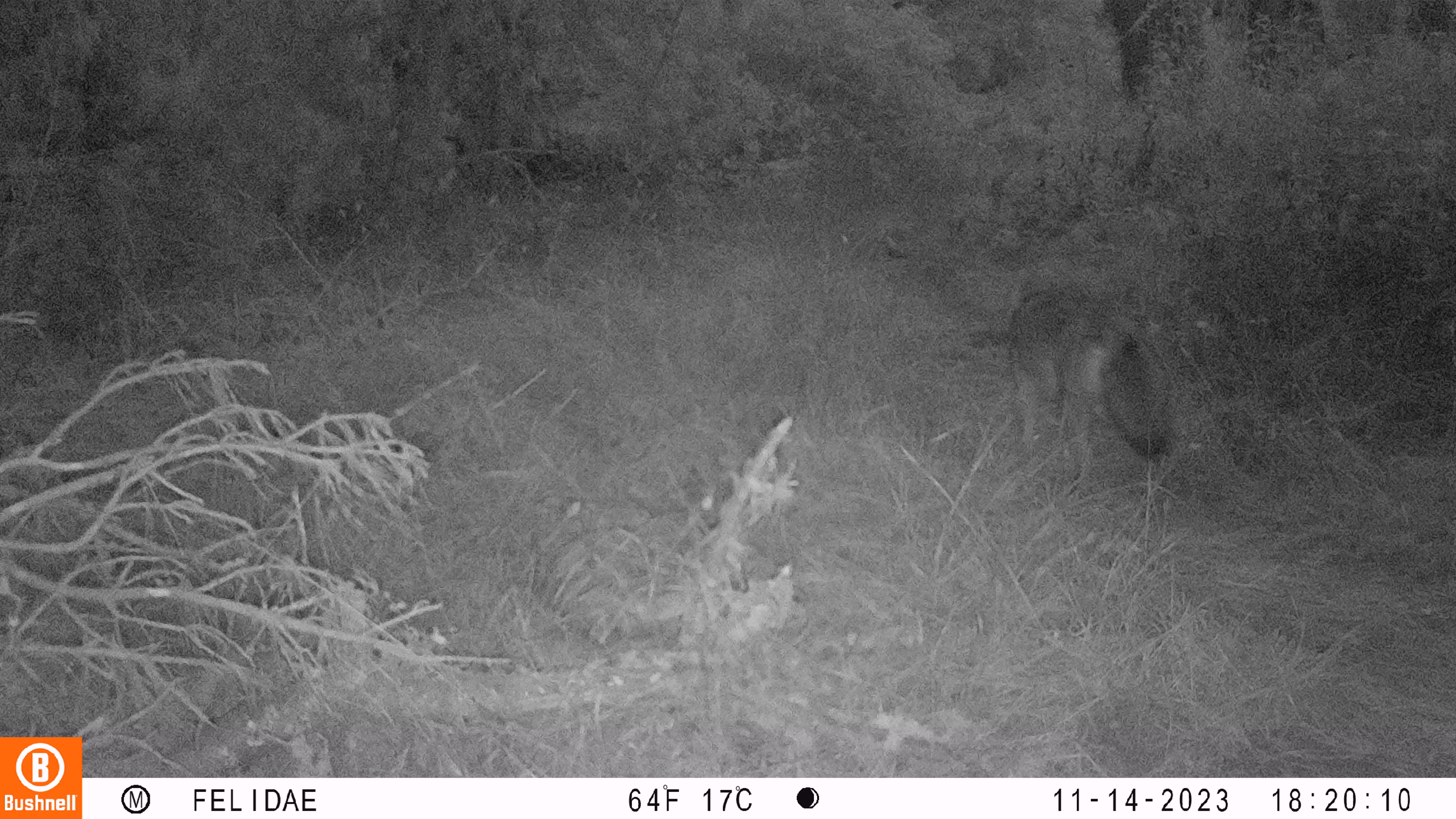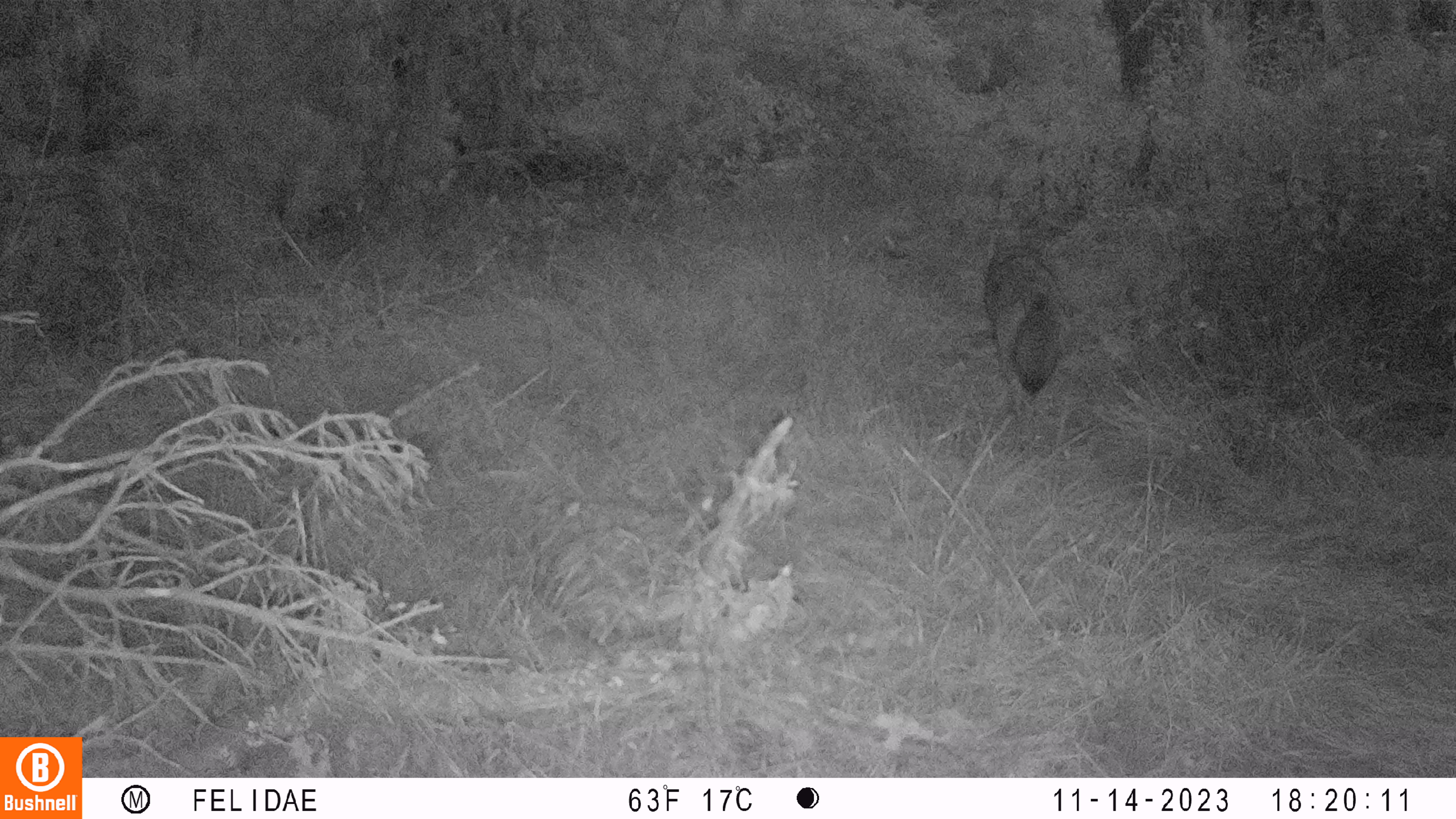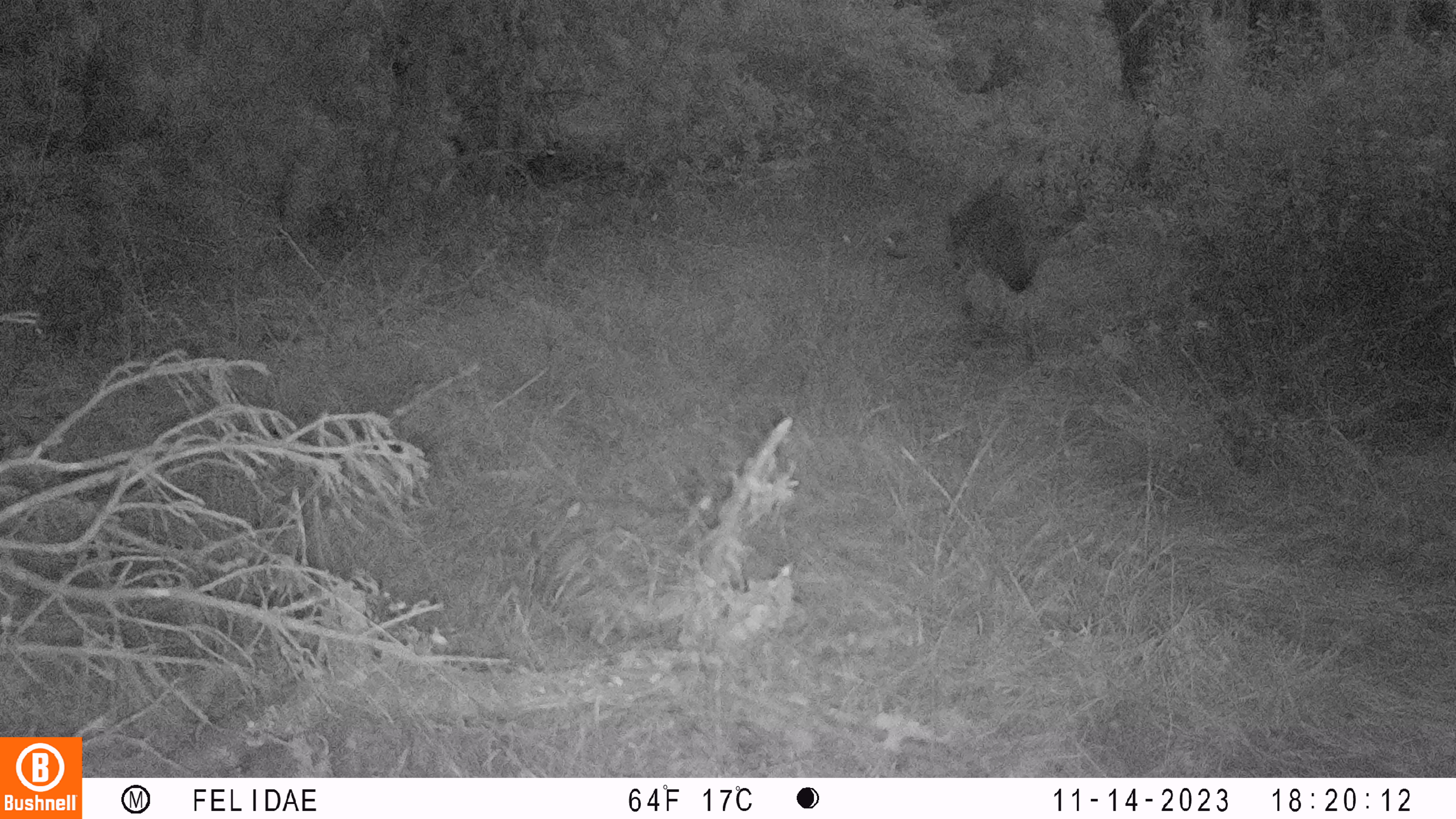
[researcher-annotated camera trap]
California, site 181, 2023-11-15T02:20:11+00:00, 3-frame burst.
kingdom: Animalia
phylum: Chordata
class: Mammalia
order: Carnivora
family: Canidae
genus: Canis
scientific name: Canis latrans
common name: coyote